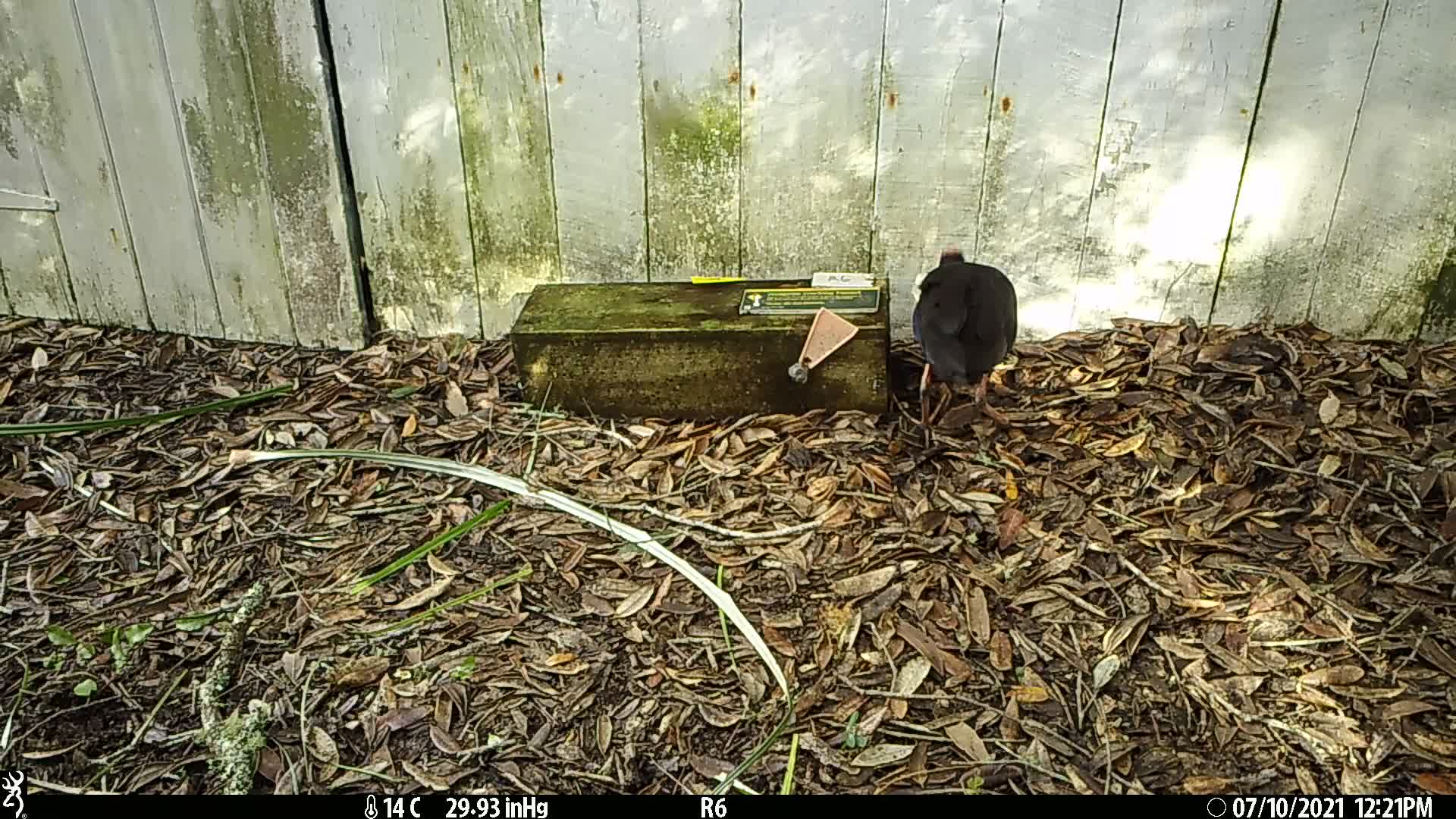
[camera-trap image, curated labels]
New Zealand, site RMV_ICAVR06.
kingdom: Animalia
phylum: Chordata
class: Aves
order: Gruiformes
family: Rallidae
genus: Porphyrio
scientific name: Porphyrio melanotus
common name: australasian swamphen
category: pukeko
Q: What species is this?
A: Pukeko (australasian swamphen) (Porphyrio melanotus).